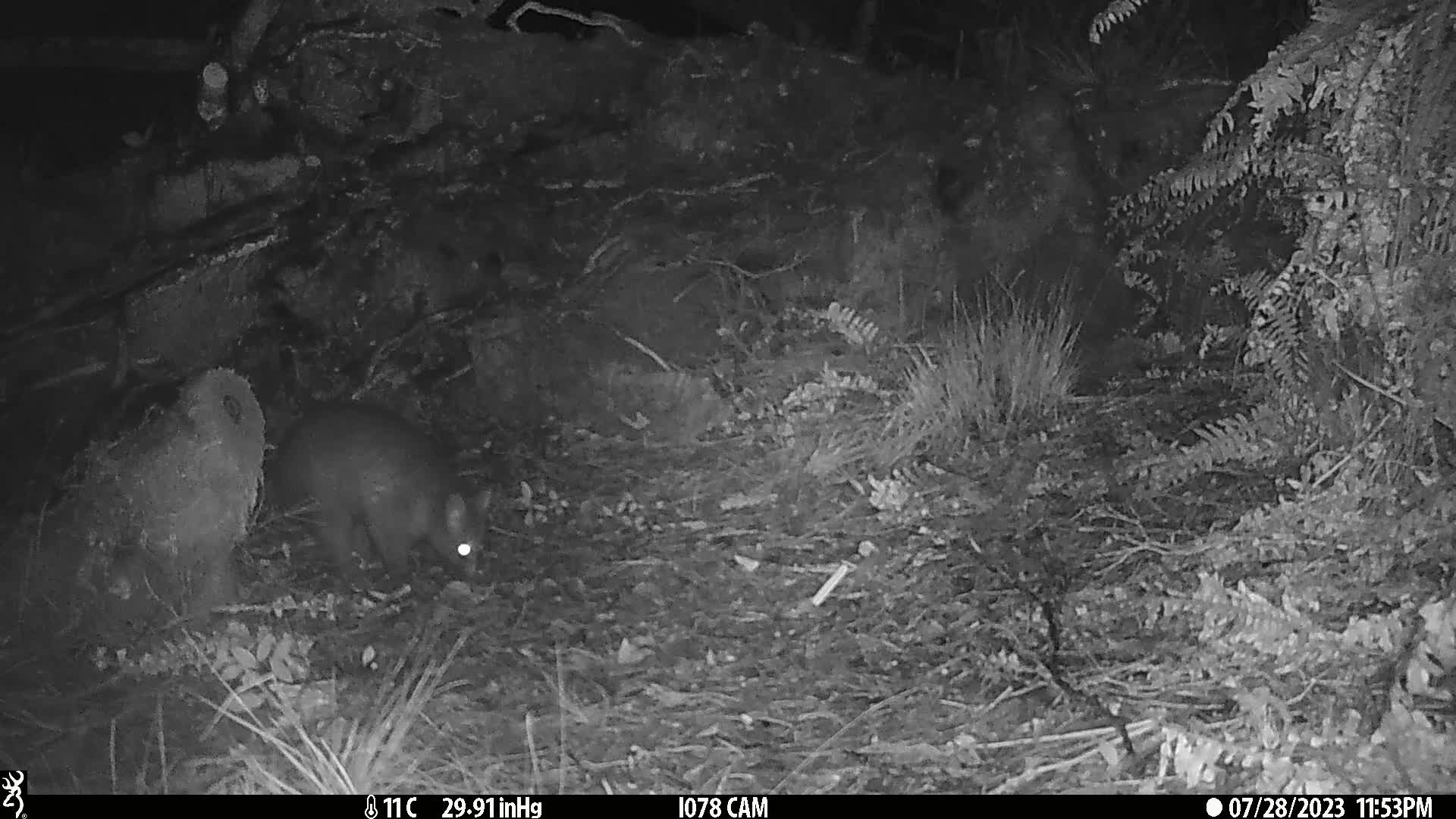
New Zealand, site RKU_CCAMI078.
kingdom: Animalia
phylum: Chordata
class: Mammalia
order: Diprotodontia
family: Phalangeridae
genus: Trichosurus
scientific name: Trichosurus vulpecula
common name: common brushtail possum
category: possum